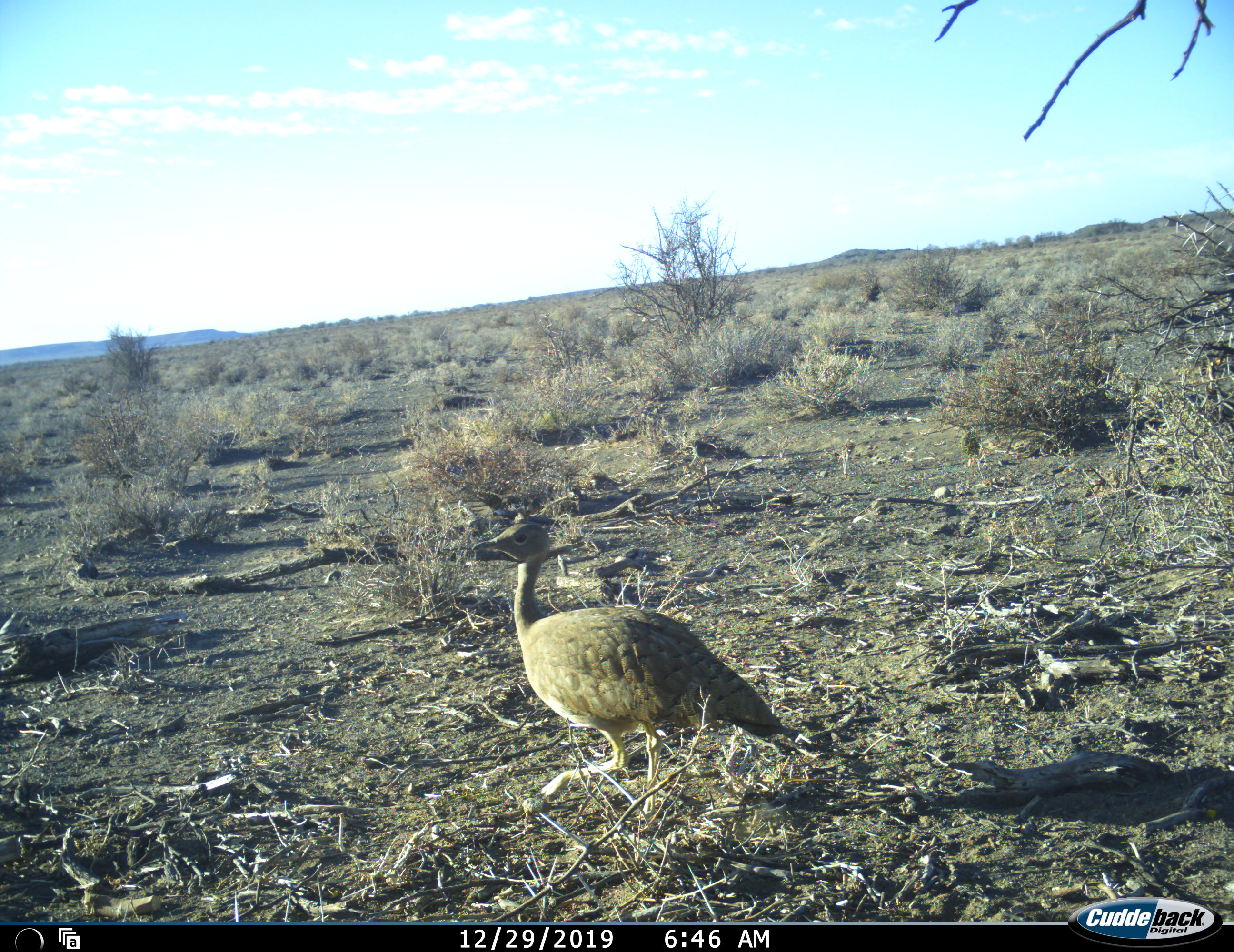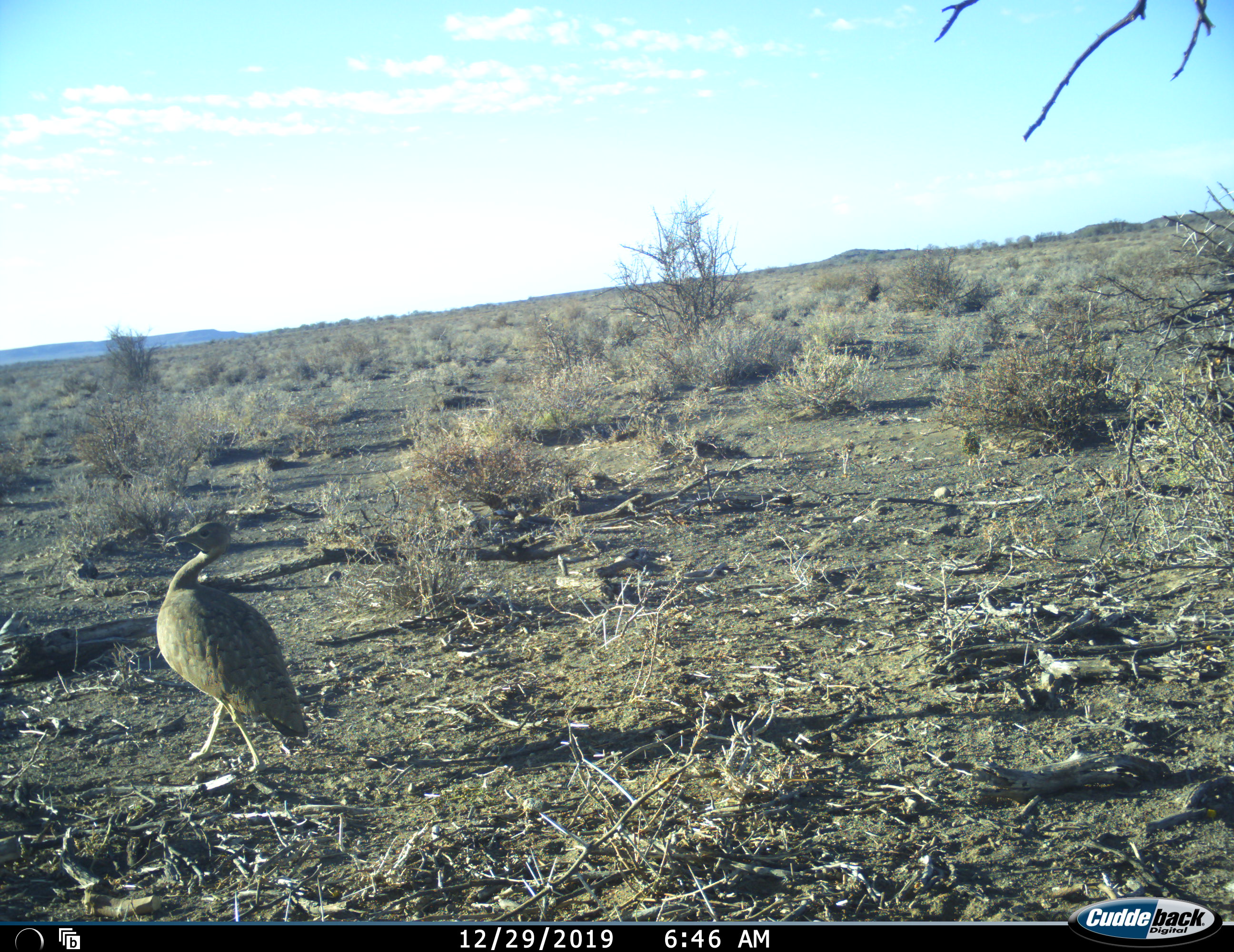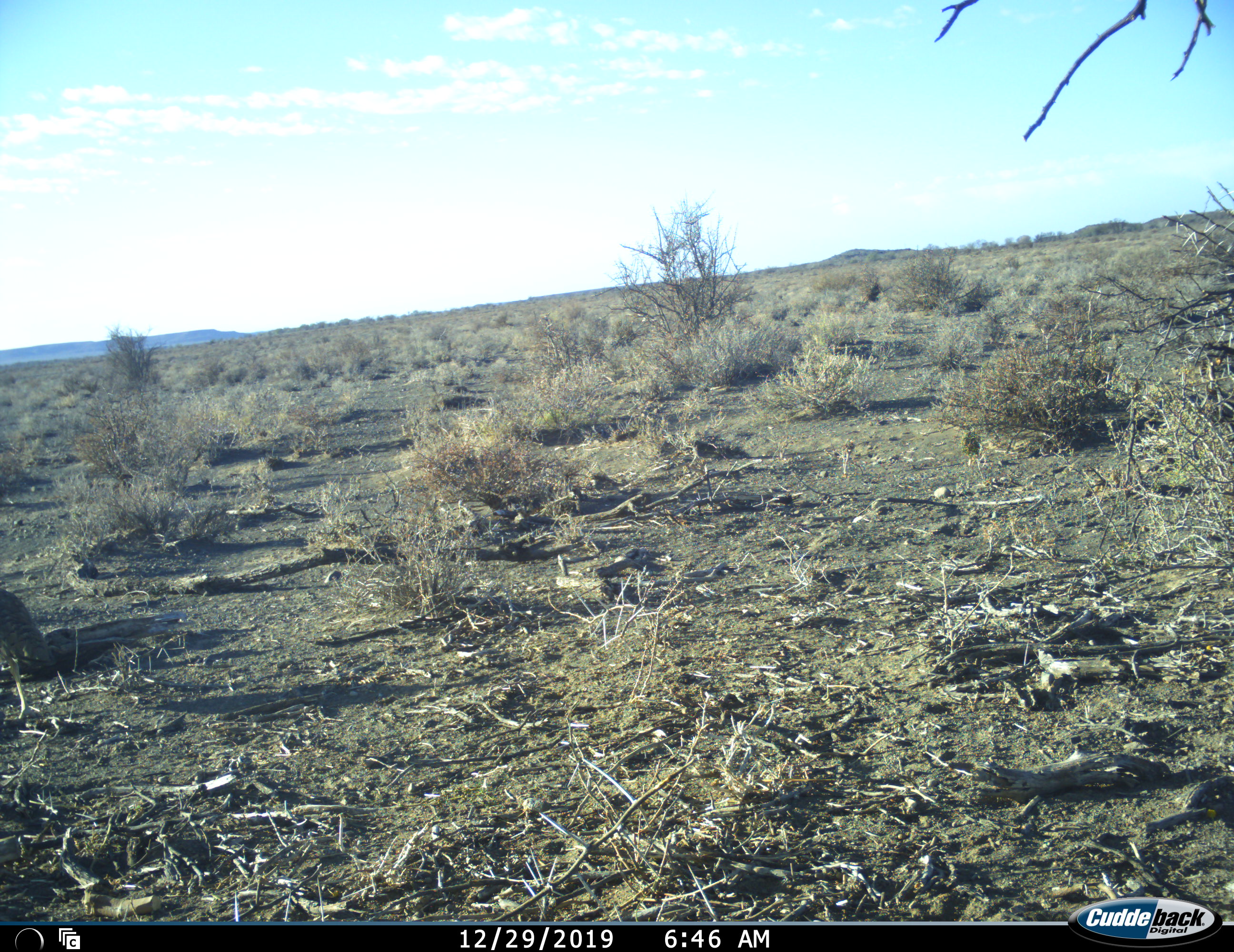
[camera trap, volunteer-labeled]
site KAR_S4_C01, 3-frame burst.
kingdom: Animalia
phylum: Chordata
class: Aves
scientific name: Aves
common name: bird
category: birdother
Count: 1.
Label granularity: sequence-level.